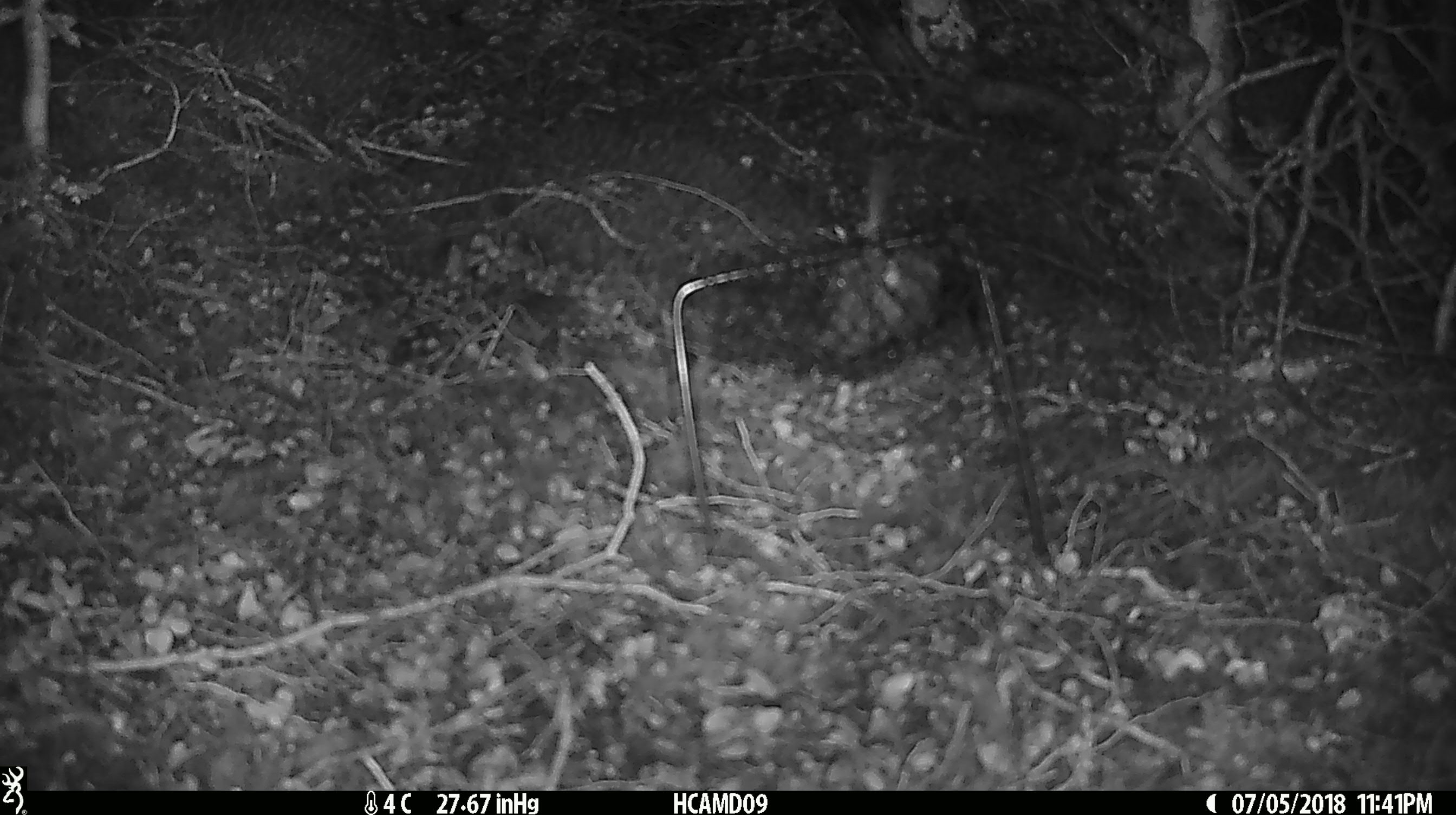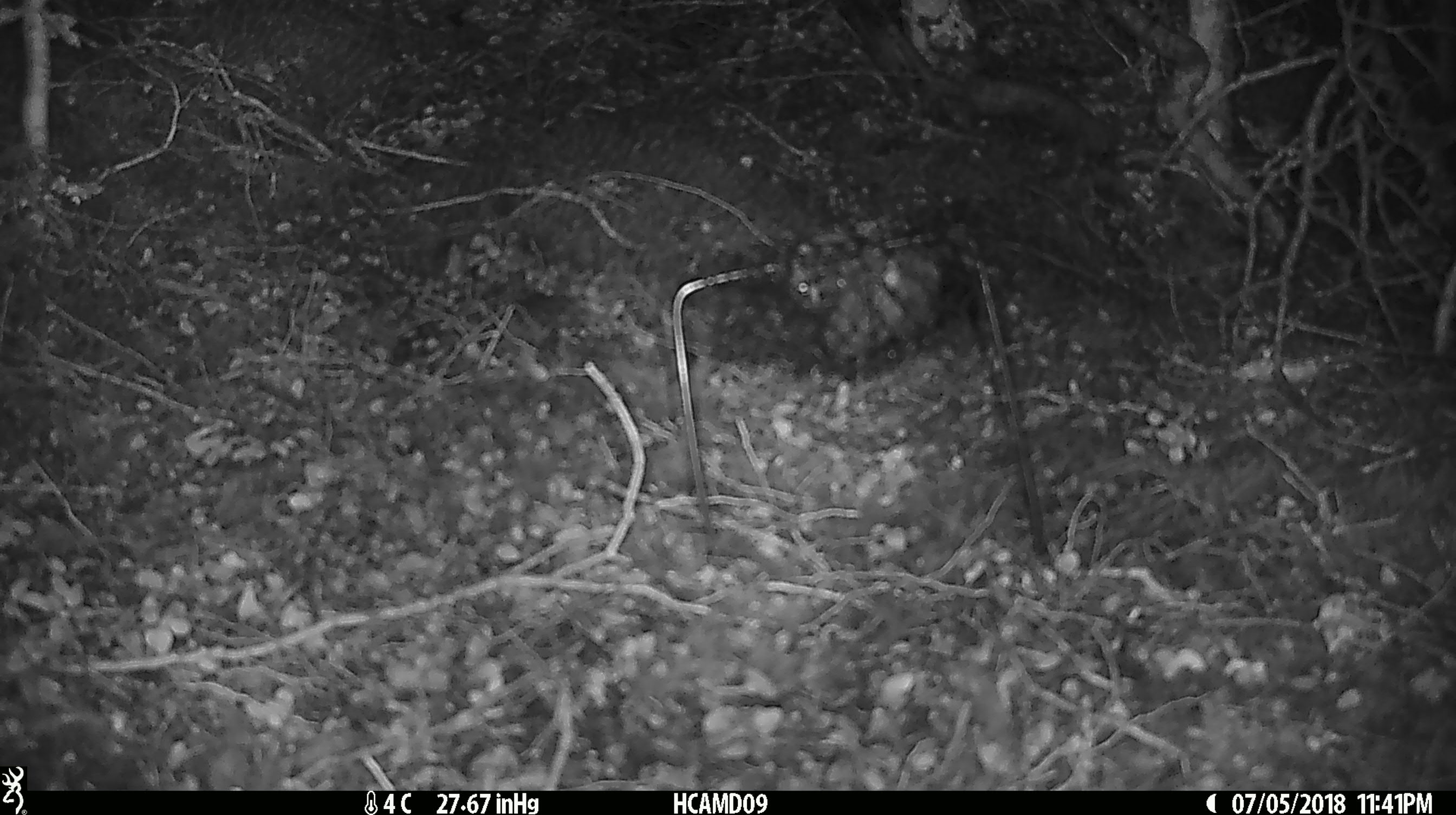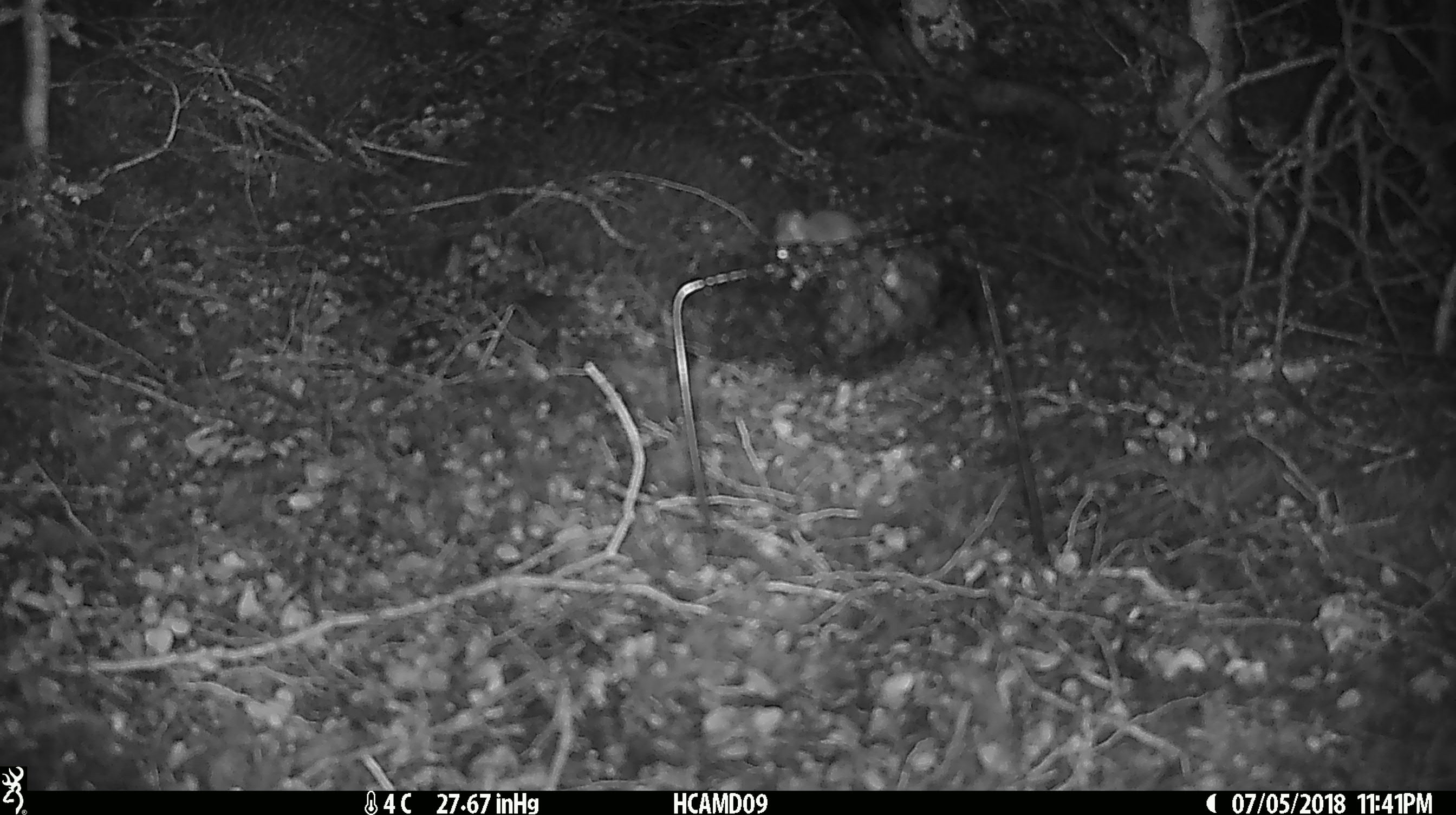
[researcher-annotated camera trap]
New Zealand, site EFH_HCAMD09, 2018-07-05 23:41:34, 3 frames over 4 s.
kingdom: Animalia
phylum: Chordata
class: Mammalia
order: Rodentia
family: Muridae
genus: Mus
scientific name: Mus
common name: mouse